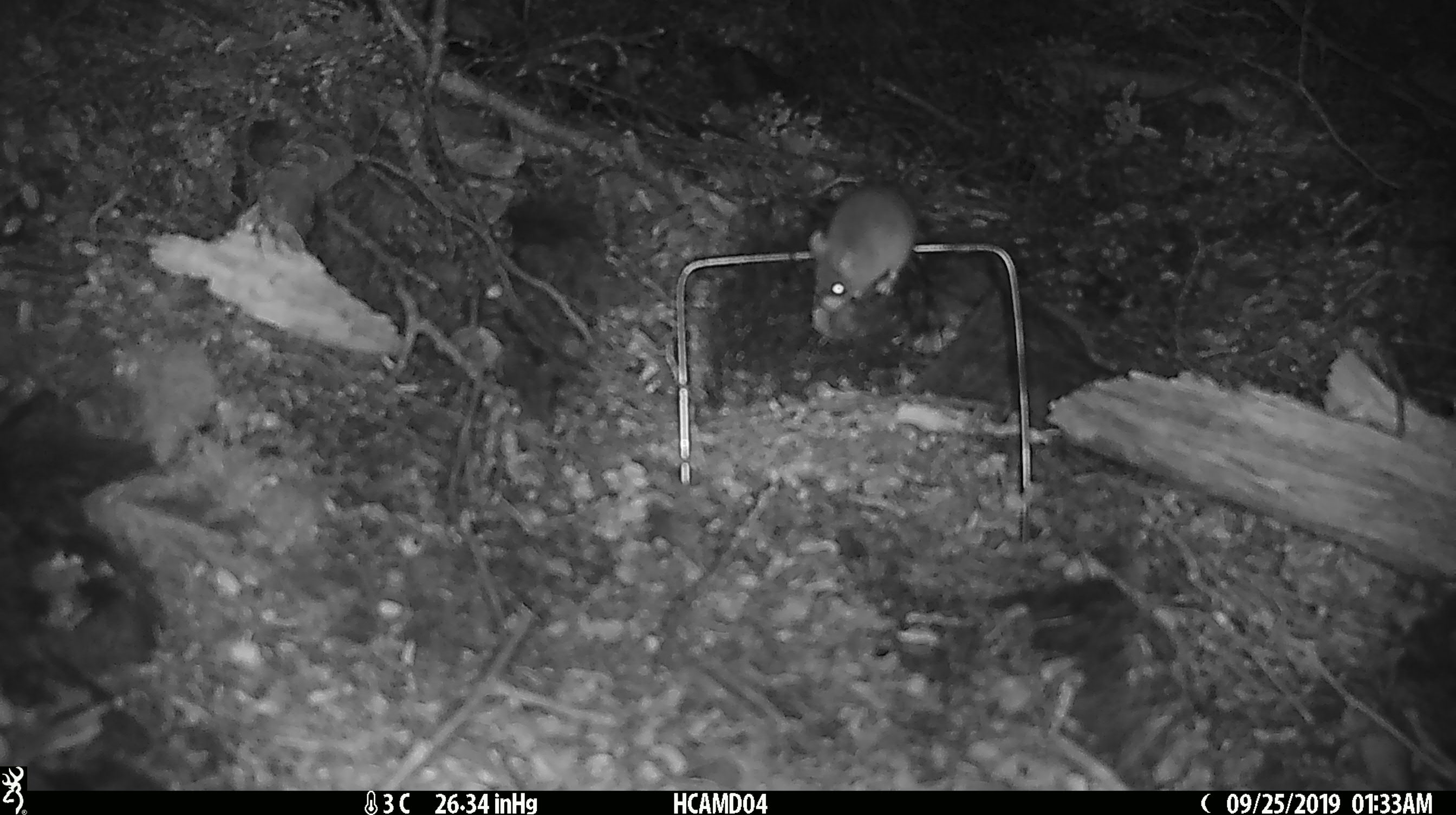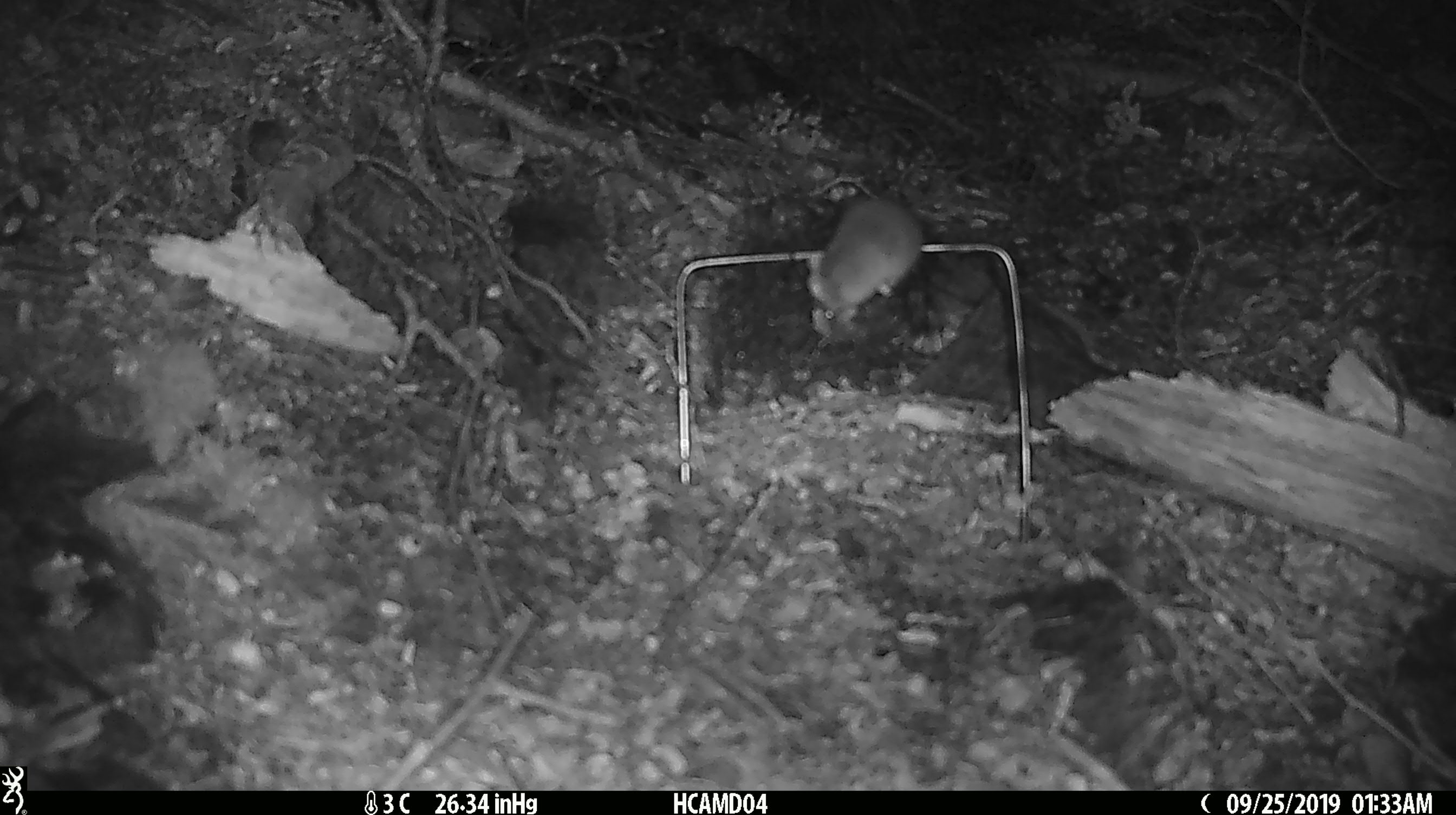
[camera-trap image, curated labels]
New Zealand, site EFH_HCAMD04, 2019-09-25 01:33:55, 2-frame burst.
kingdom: Animalia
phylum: Chordata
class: Mammalia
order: Rodentia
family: Muridae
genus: Mus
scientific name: Mus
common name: mouse